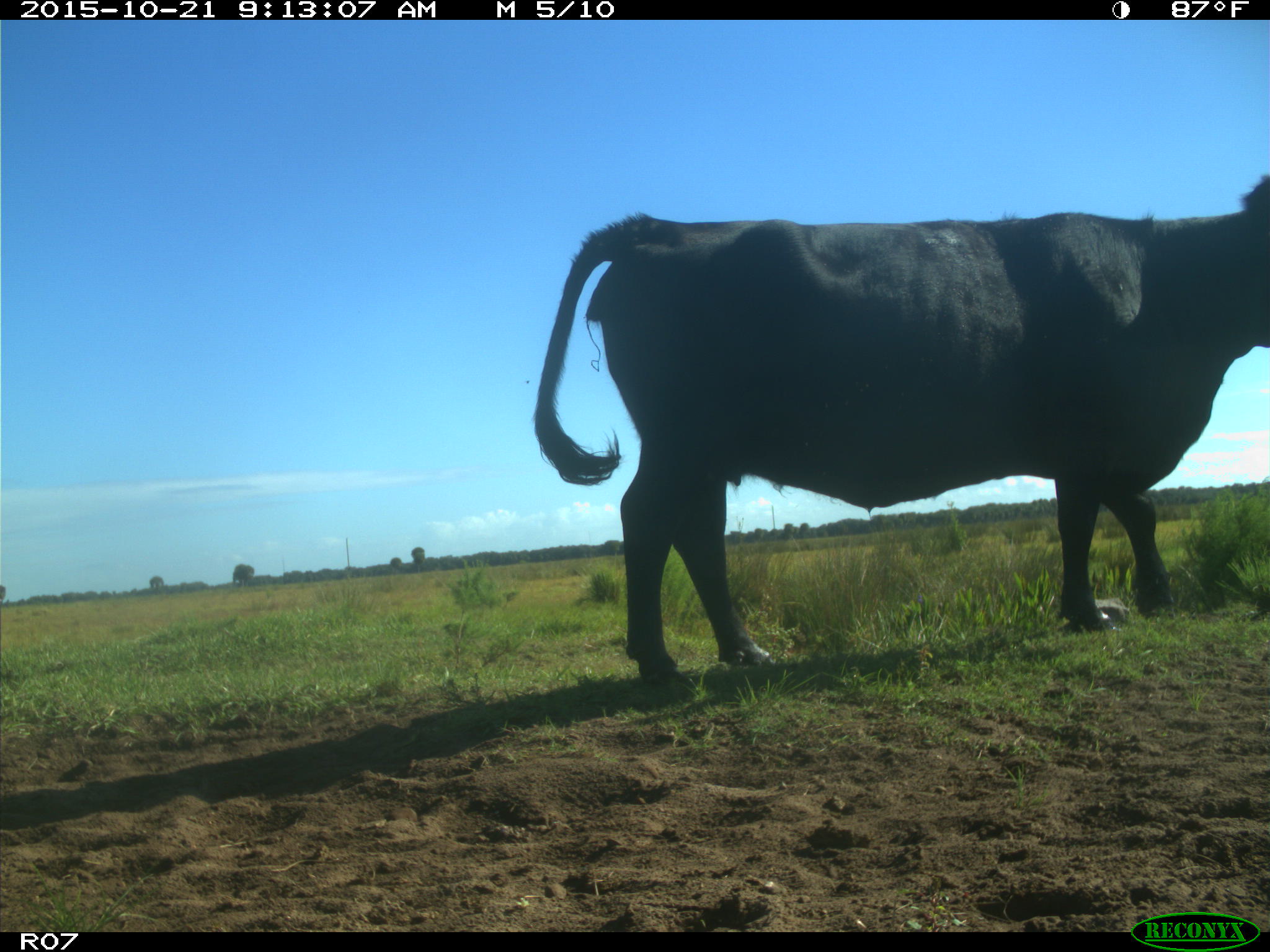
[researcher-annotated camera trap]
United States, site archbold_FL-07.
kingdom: Animalia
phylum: Chordata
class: Mammalia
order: Artiodactyla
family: Bovidae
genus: Bos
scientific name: Bos taurus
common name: domestic cow